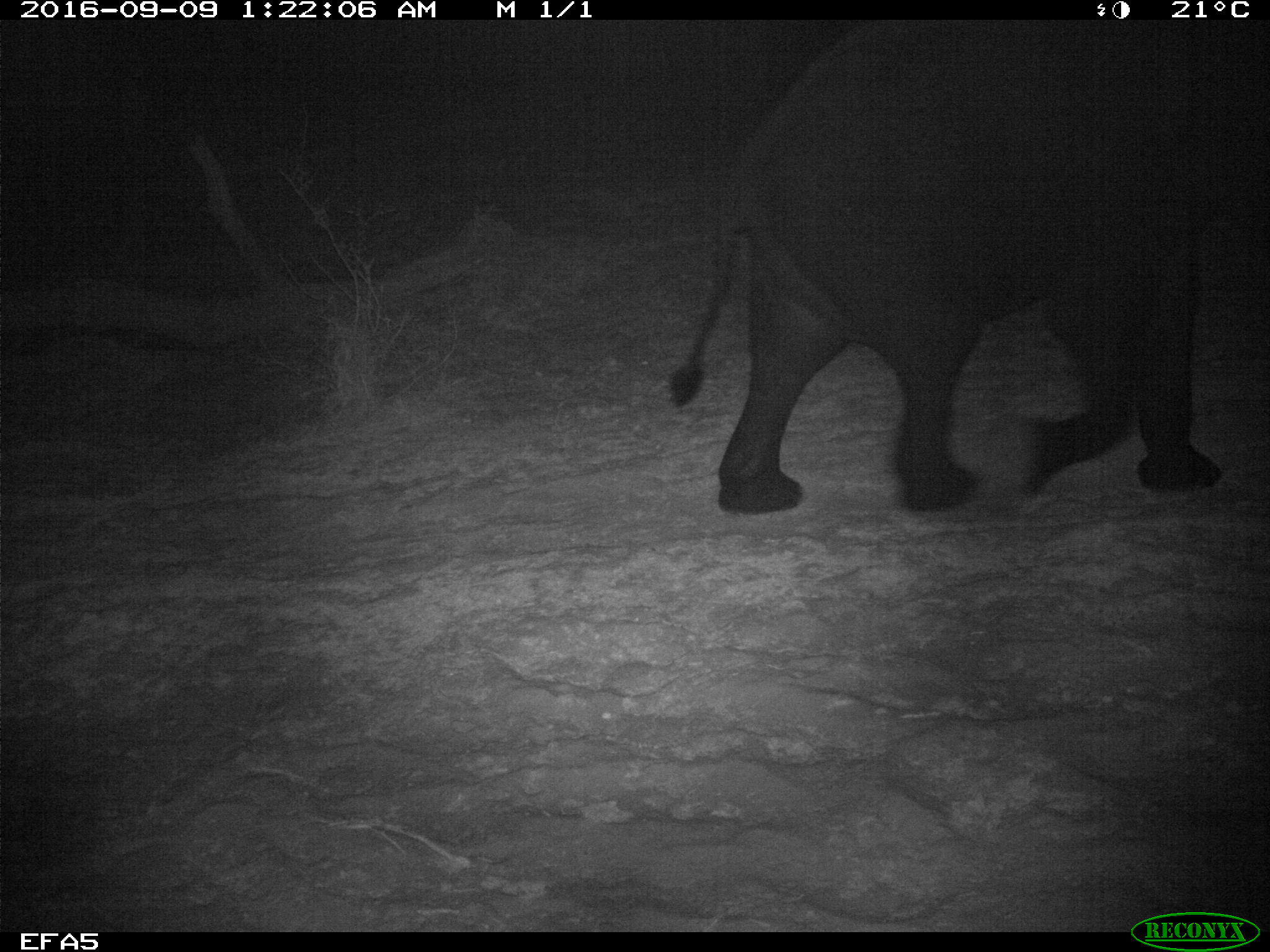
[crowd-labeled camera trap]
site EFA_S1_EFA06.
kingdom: Animalia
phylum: Chordata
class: Mammalia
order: Proboscidea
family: Elephantidae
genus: Loxodonta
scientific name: Loxodonta africana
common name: african bush elephant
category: elephant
Elephant (african bush elephant) (Loxodonta africana), count 1. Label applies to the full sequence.